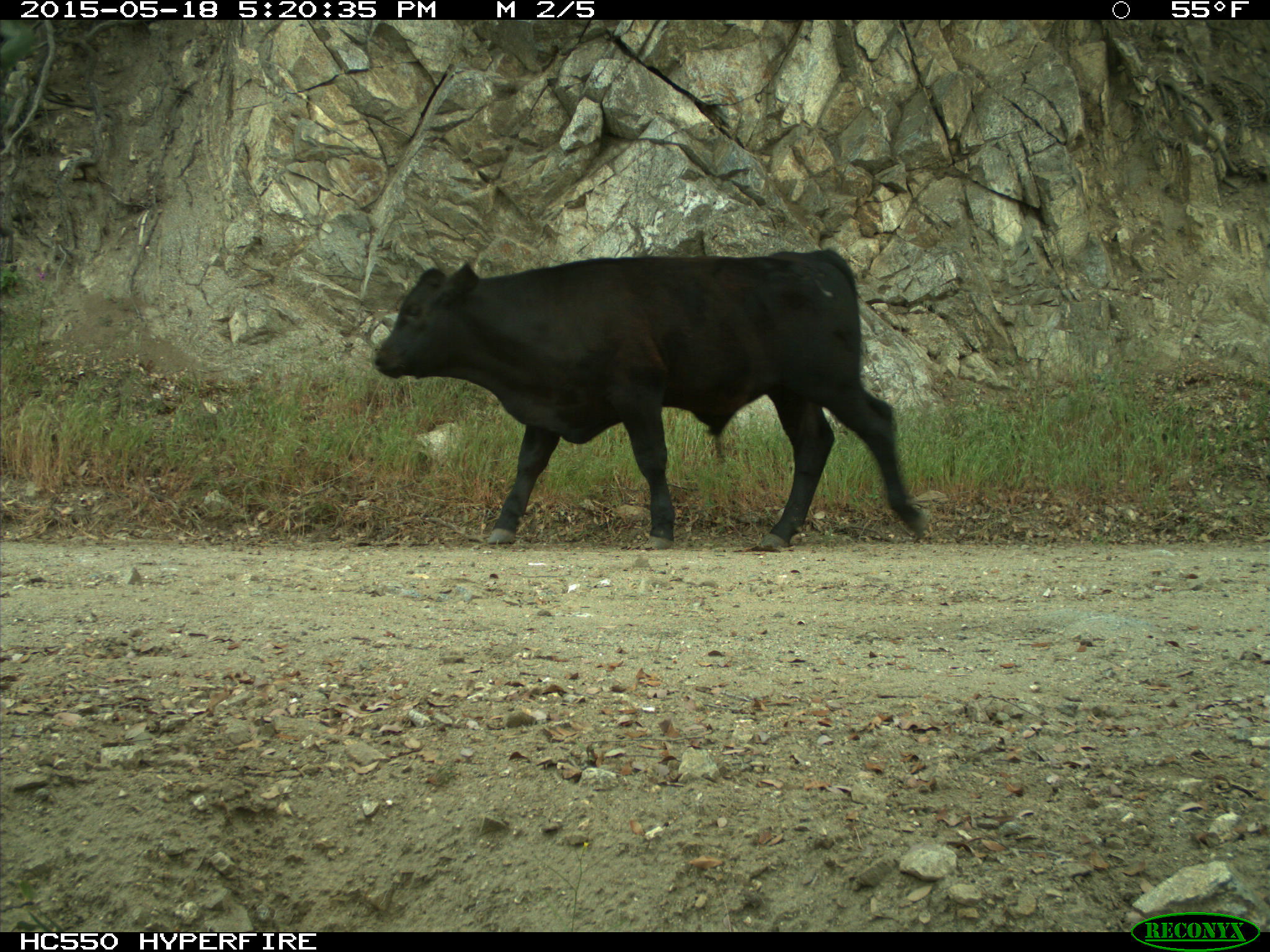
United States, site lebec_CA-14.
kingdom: Animalia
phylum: Chordata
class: Mammalia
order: Artiodactyla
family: Bovidae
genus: Bos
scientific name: Bos taurus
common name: domestic cow